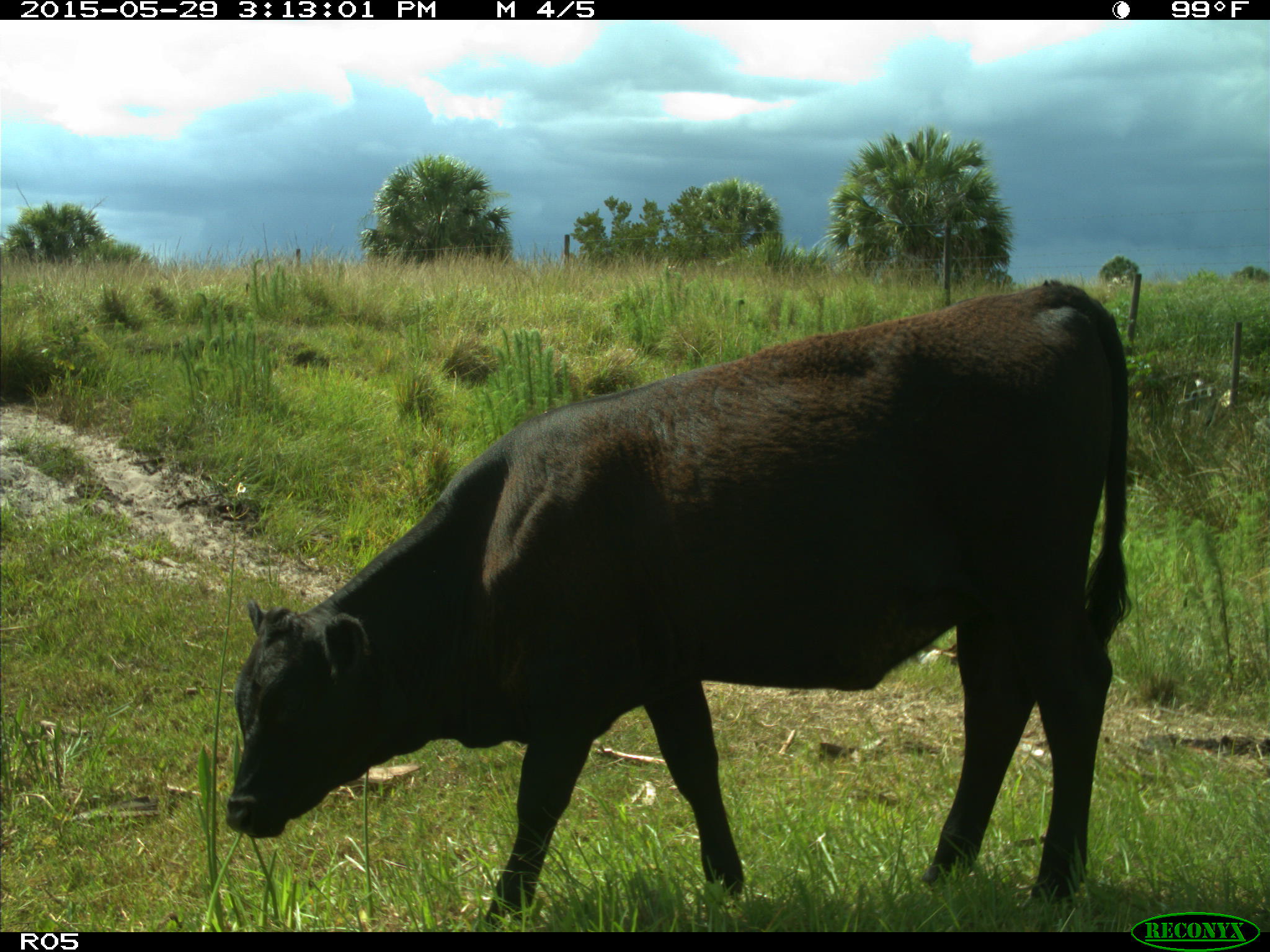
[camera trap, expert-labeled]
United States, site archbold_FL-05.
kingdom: Animalia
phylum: Chordata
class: Mammalia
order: Artiodactyla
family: Bovidae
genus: Bos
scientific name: Bos taurus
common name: domestic cow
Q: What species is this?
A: Bos taurus (domestic cow).